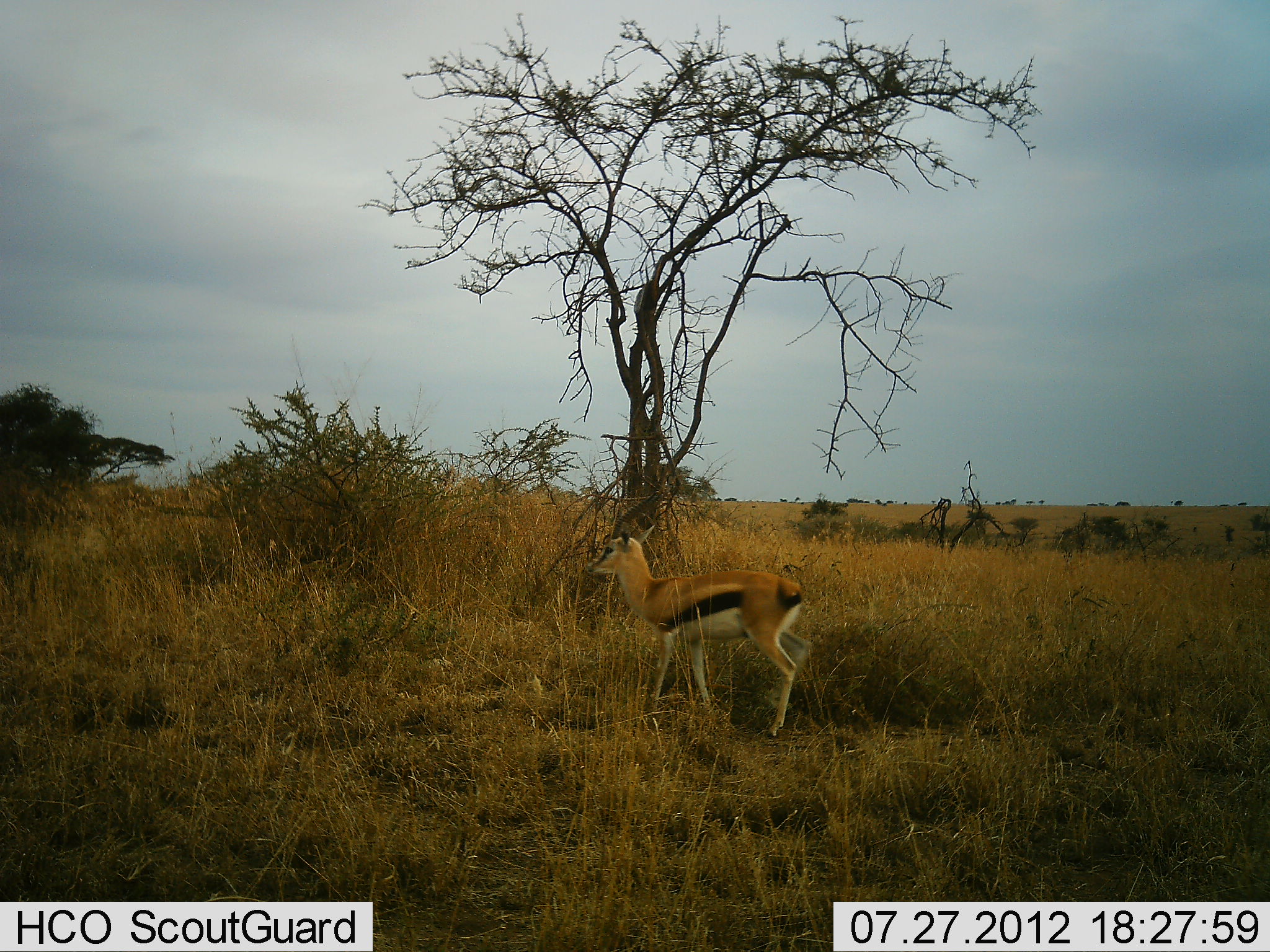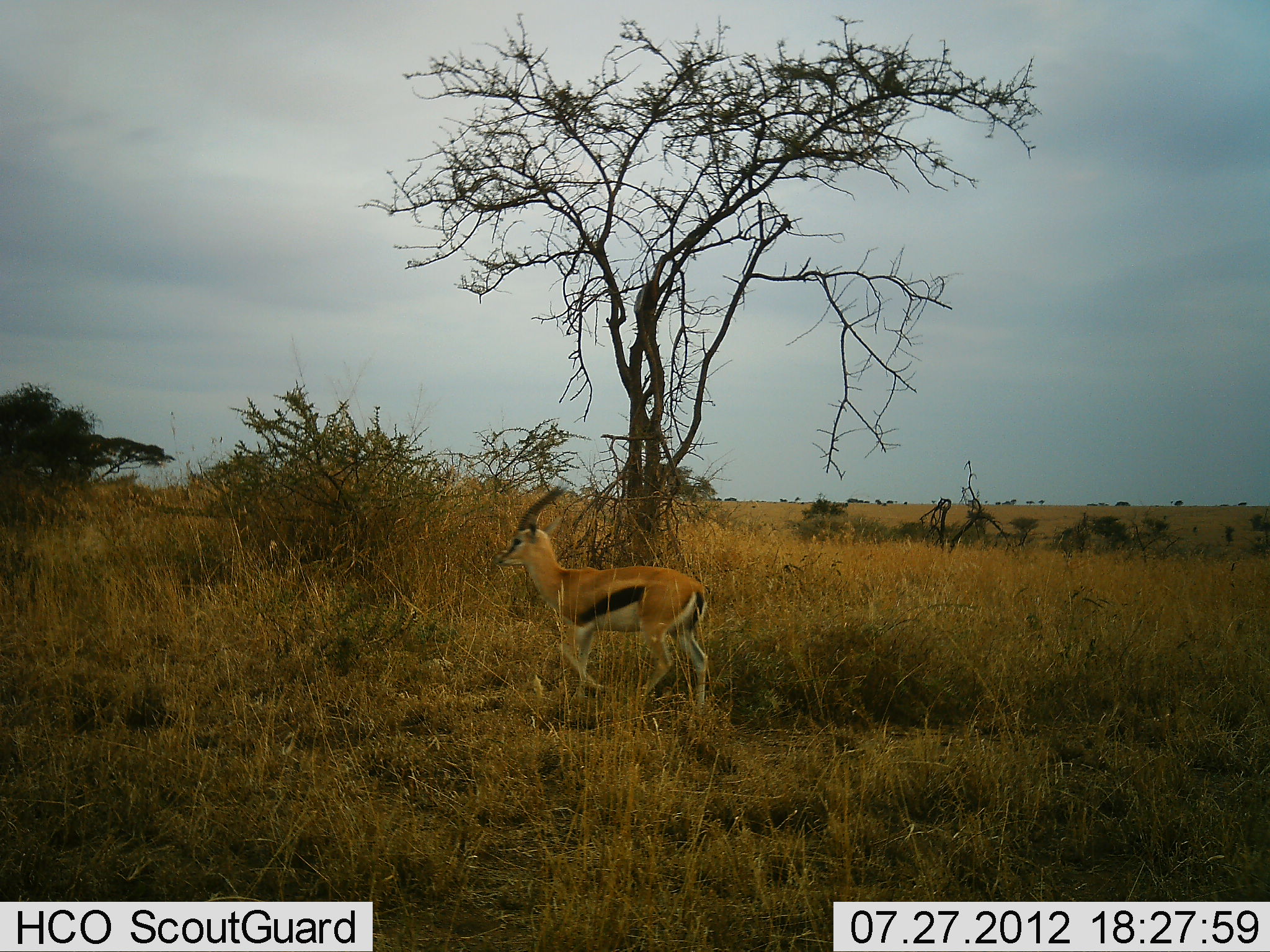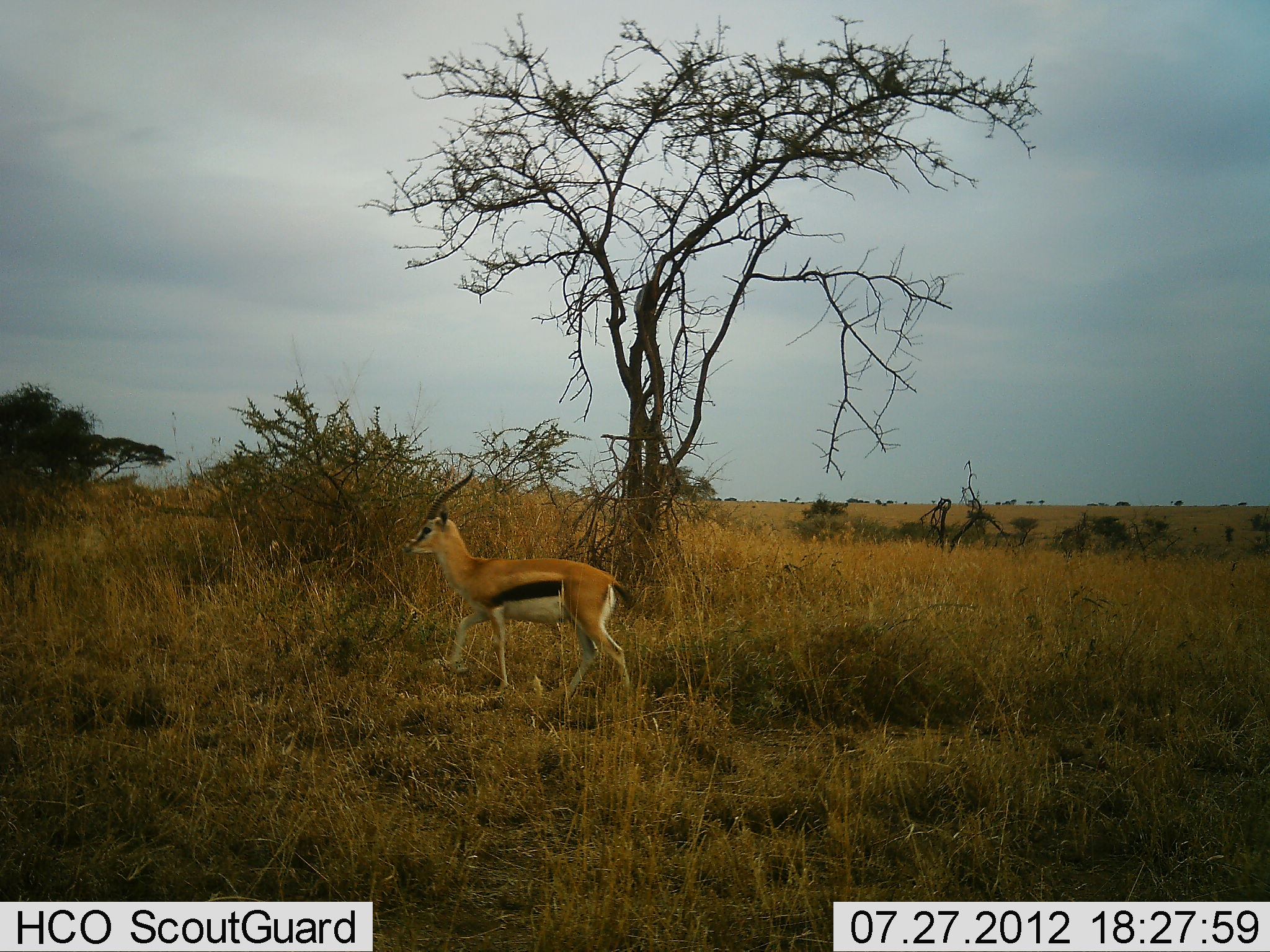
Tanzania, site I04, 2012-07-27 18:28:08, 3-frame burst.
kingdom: Animalia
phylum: Chordata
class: Mammalia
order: Artiodactyla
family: Bovidae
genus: Eudorcas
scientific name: Eudorcas thomsonii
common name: thomson's gazelle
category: gazellethomsons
Gazellethomsons (thomson's gazelle) (Eudorcas thomsonii), count 1. Behavior (volunteer vote fractions): standing 0%, resting 0%, moving 100%, interacting 0%. Young present (vote fraction): 0%. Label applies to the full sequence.